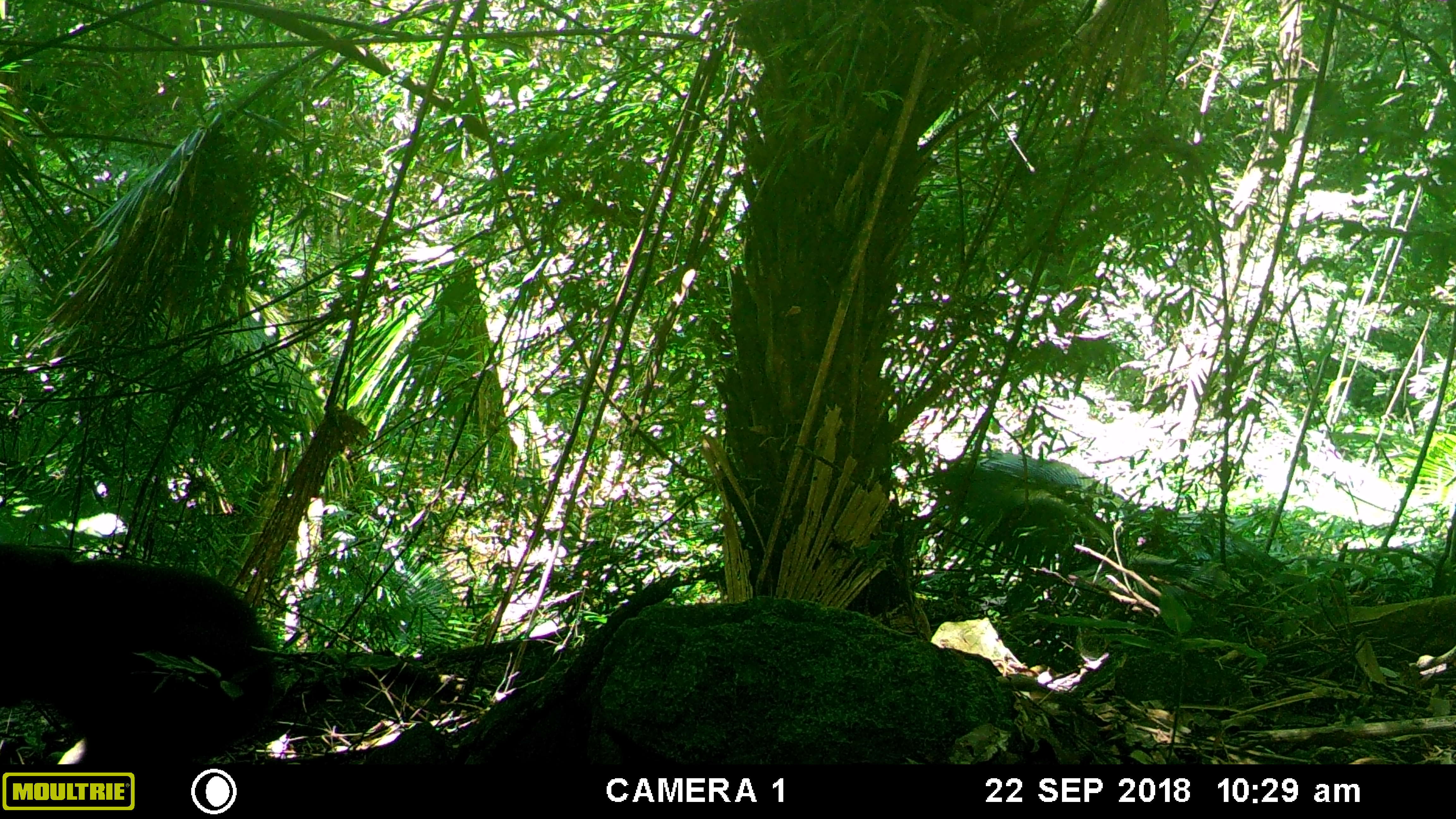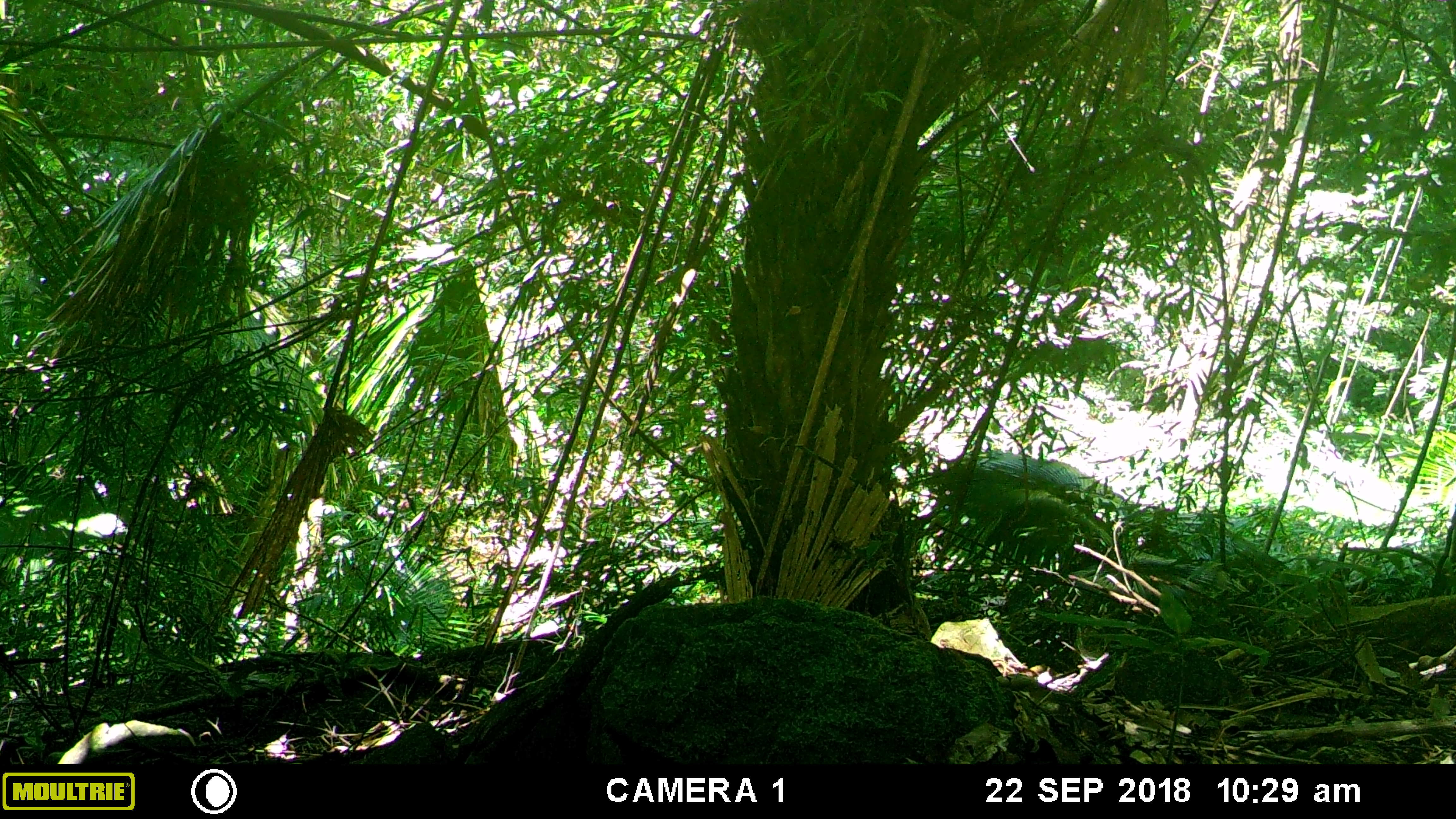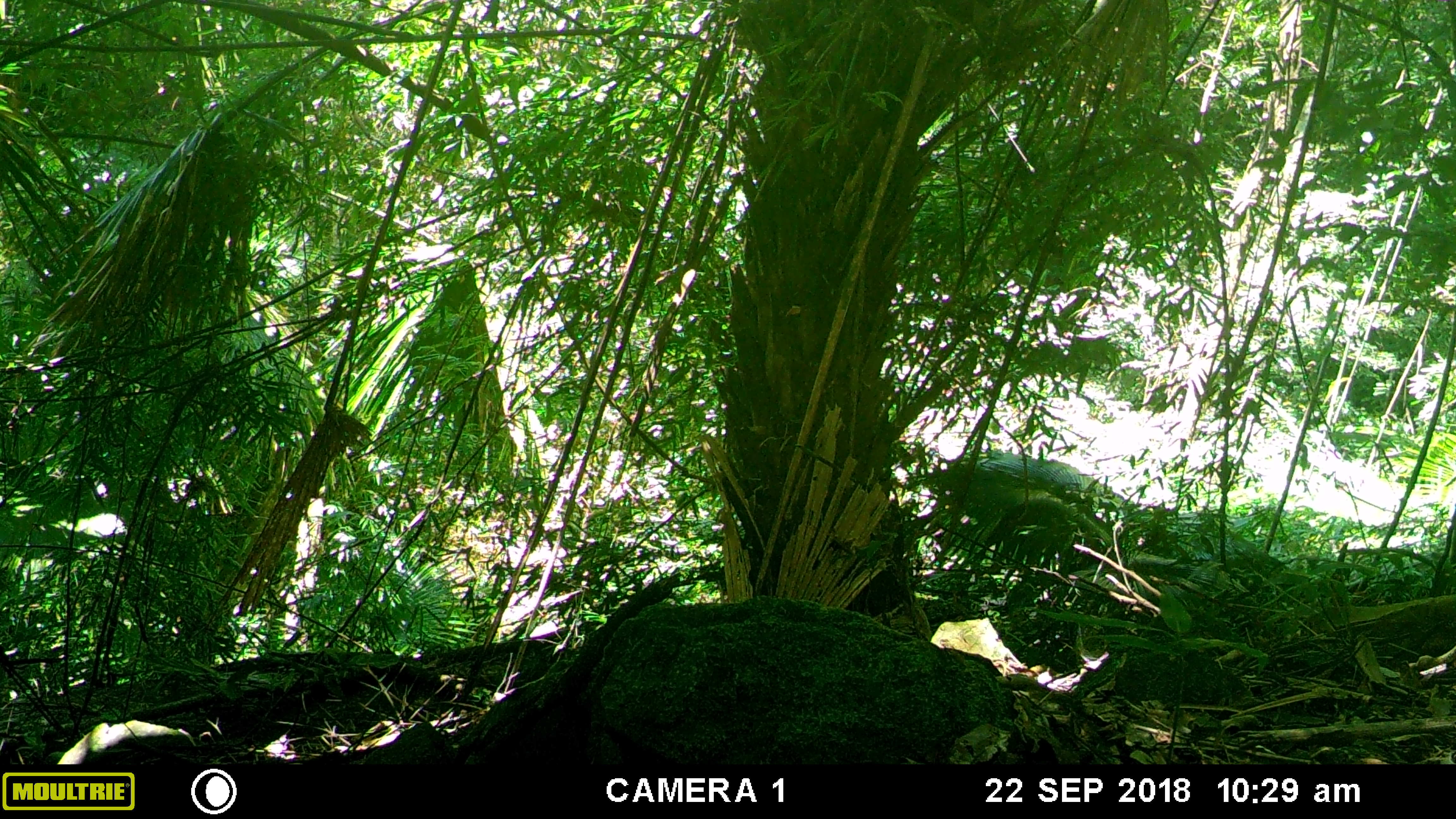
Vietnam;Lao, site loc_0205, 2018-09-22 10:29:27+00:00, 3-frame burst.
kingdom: Animalia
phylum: Chordata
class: Mammalia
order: Primates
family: Cercopithecidae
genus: Macaca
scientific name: Macaca arctoides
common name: stump-tailed macaque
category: stump tailed macaque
Stump tailed macaque (stump-tailed macaque) (Macaca arctoides). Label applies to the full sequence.